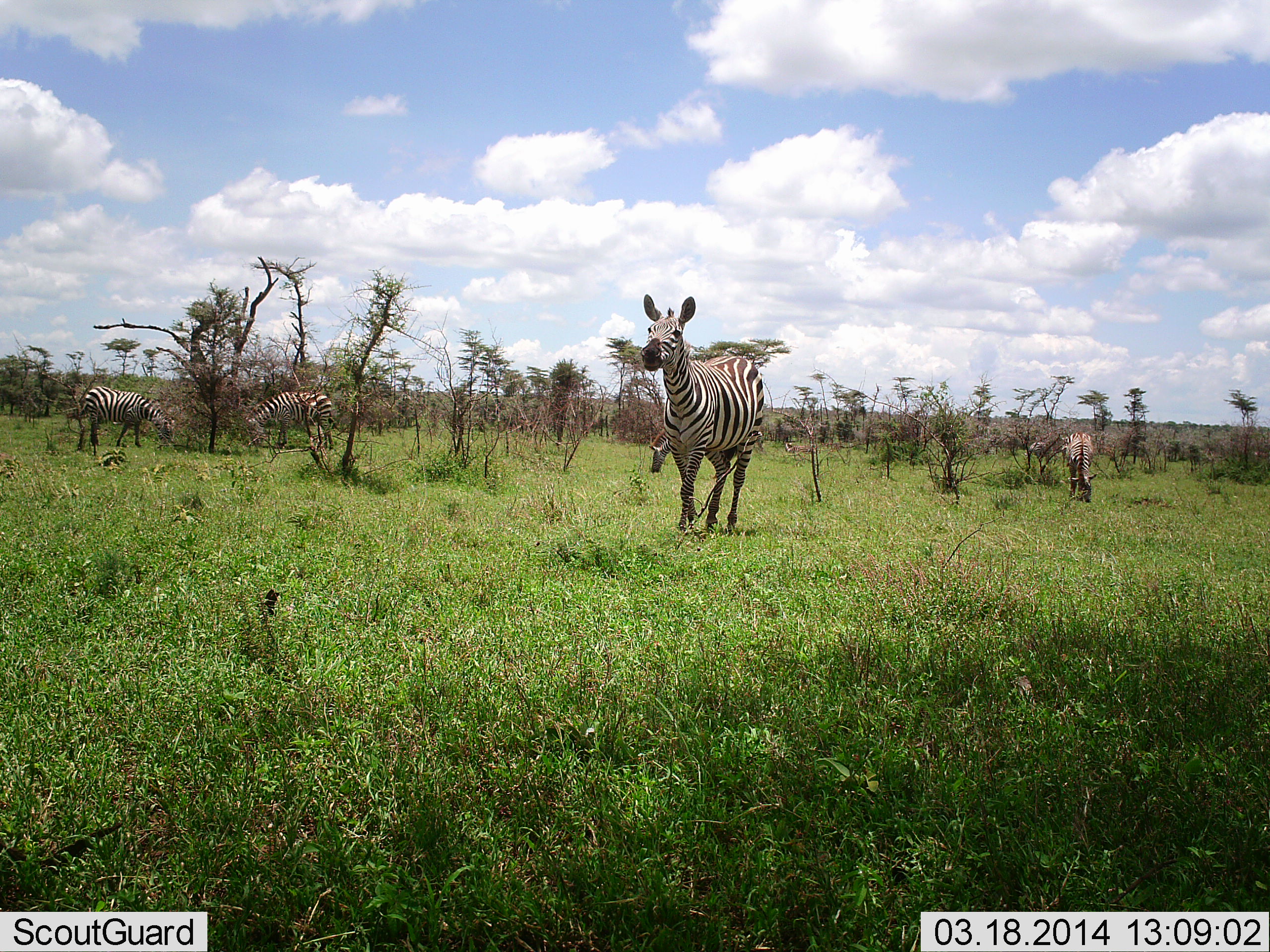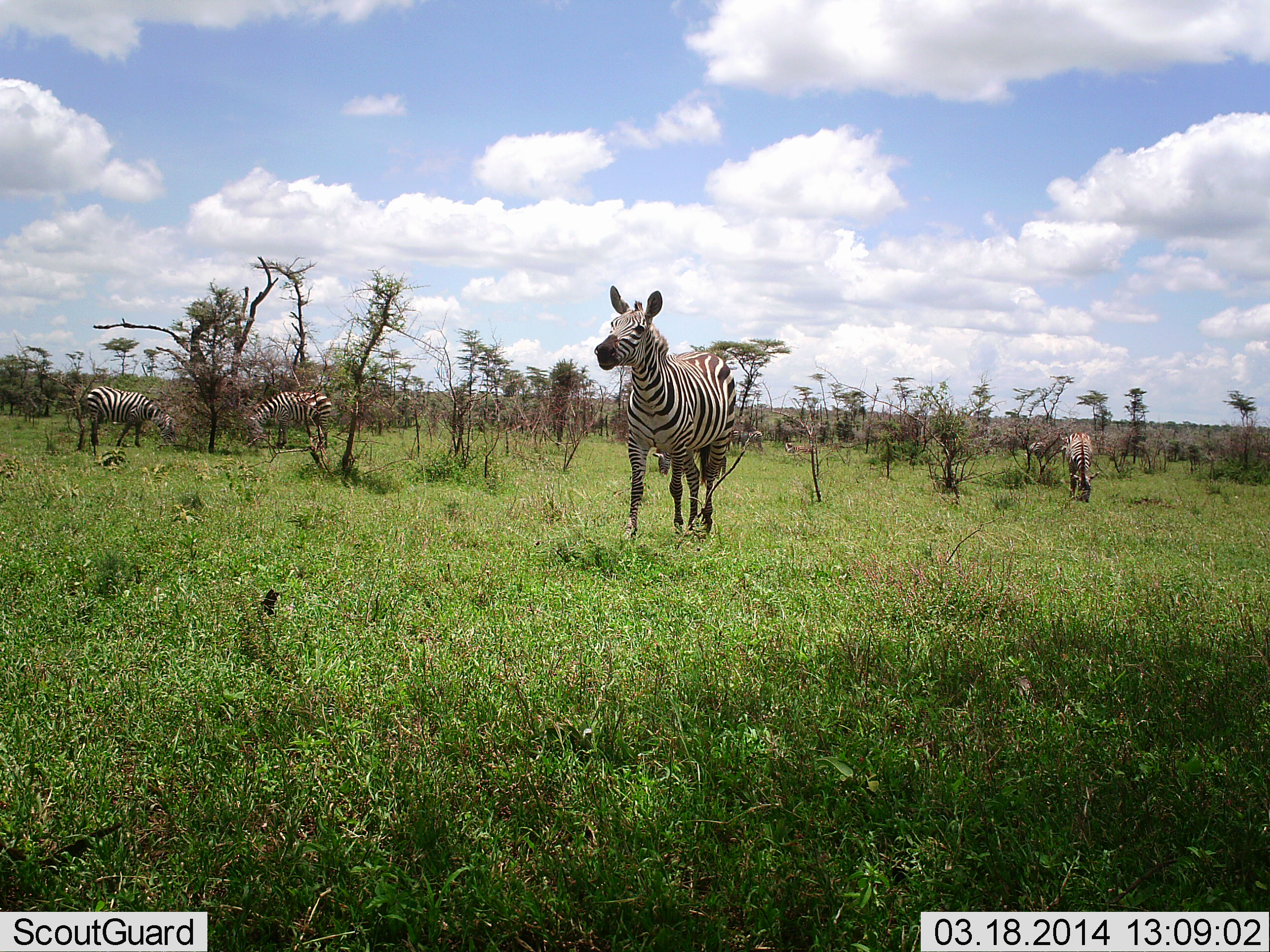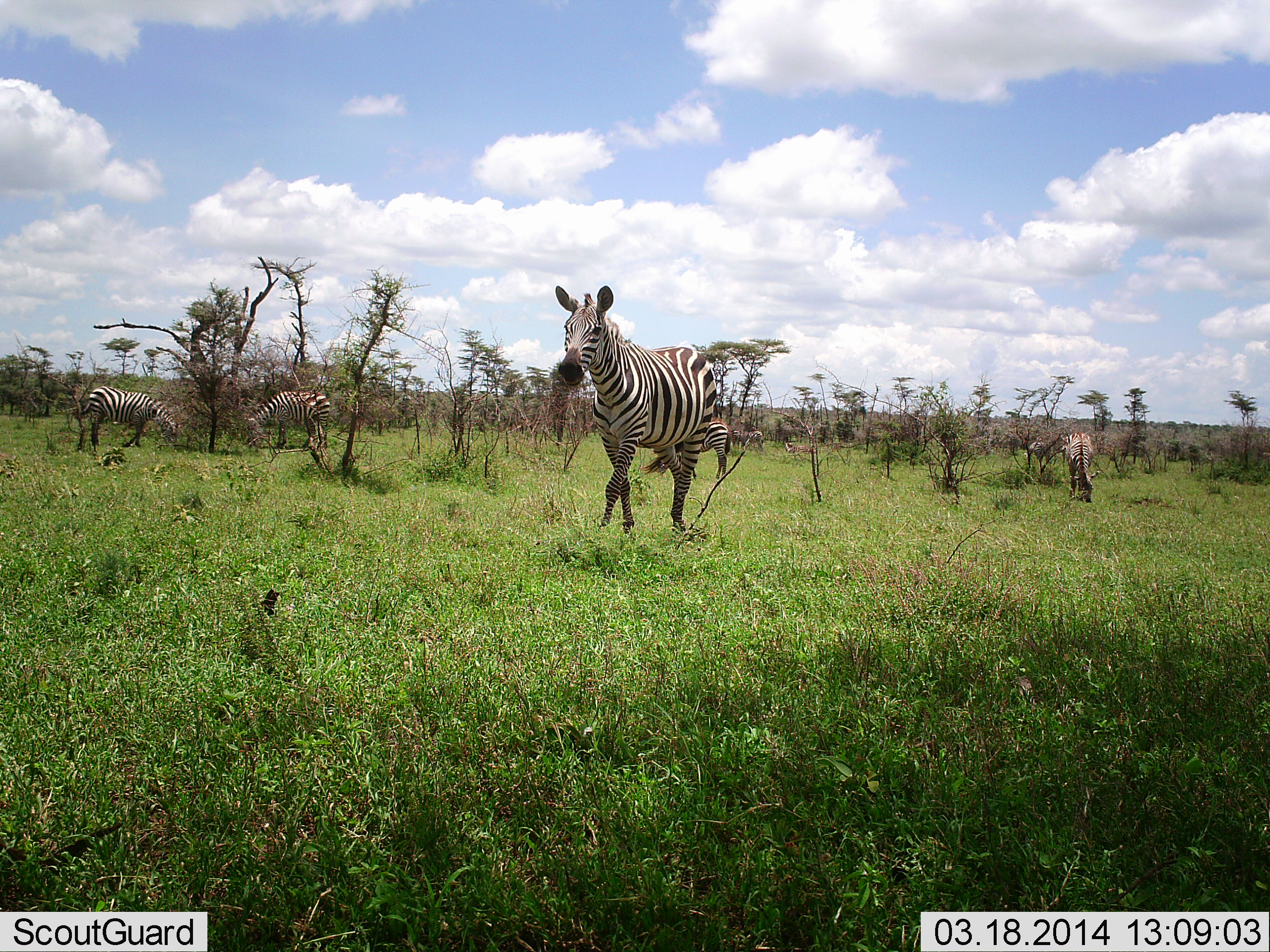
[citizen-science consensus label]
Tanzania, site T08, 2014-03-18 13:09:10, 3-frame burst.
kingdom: Animalia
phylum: Chordata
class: Mammalia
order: Perissodactyla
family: Equidae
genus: Equus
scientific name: Equus quagga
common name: plains zebra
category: zebra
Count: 5.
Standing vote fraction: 36%.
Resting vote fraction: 0%.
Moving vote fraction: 91%.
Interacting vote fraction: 0%.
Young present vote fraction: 0%.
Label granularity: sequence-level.